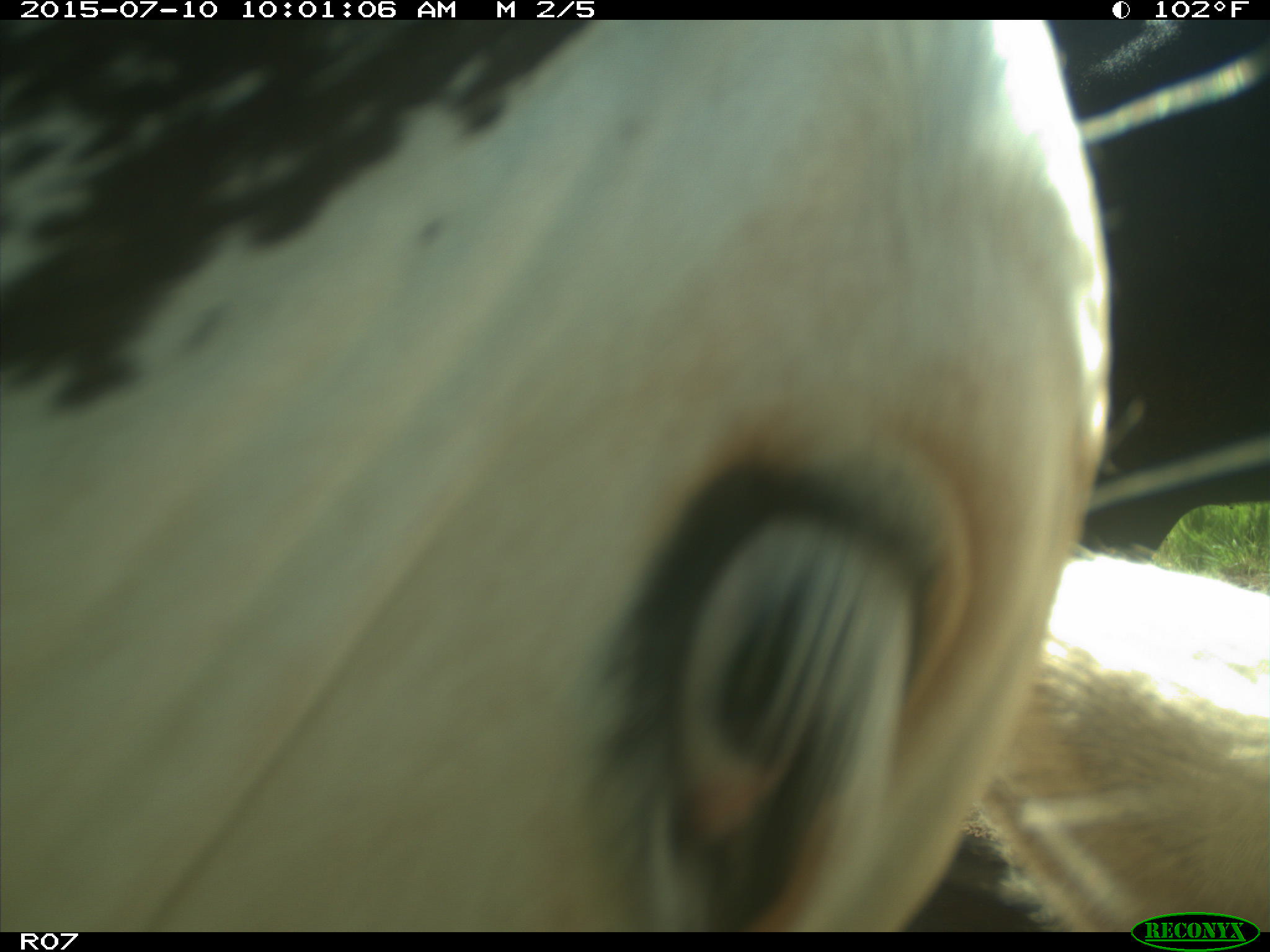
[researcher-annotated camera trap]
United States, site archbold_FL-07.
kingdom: Animalia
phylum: Chordata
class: Mammalia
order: Artiodactyla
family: Bovidae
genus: Bos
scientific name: Bos taurus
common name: domestic cow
Bos taurus (domestic cow).